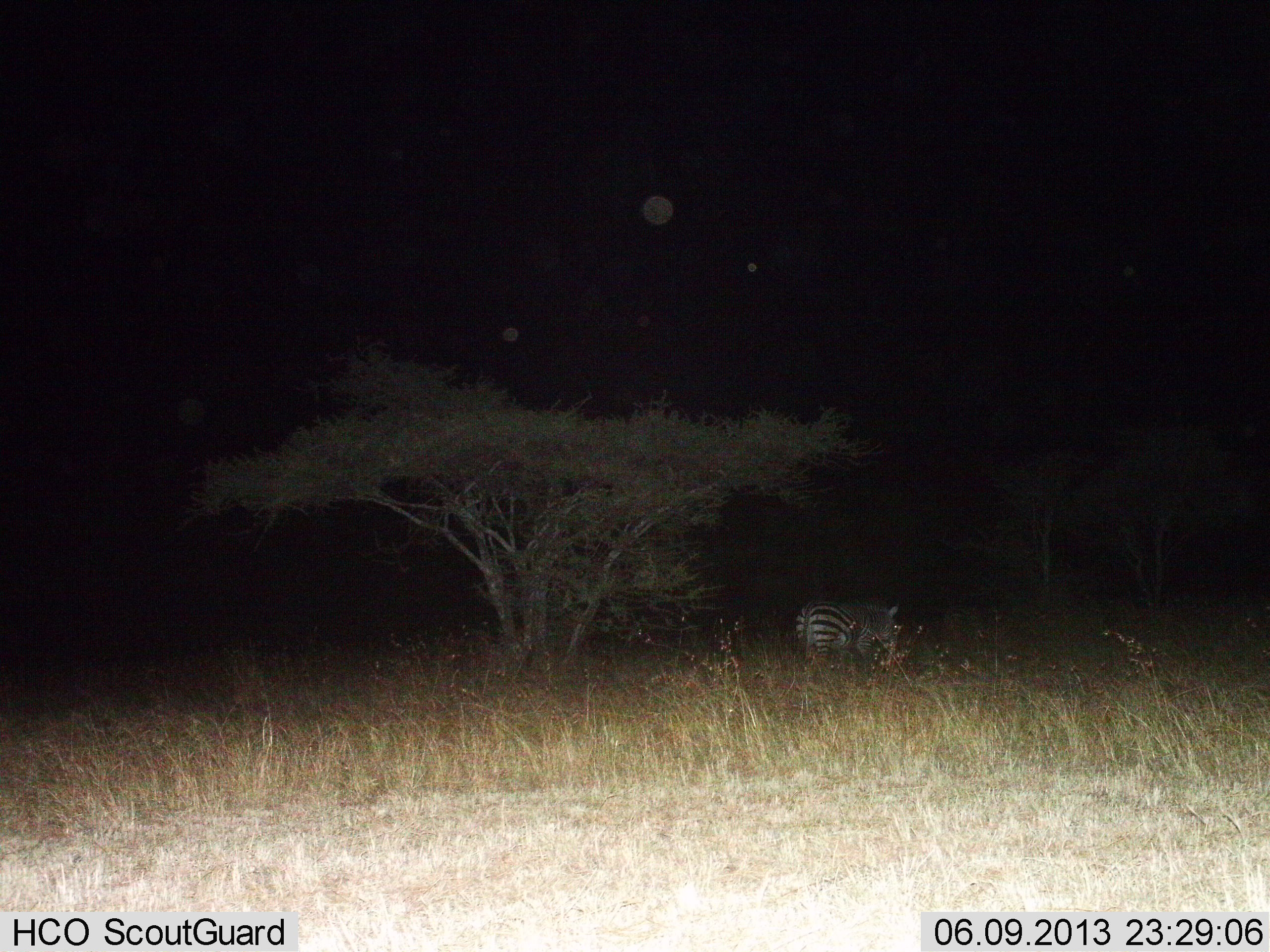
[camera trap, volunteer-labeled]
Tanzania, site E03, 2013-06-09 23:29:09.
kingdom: Animalia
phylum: Chordata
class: Mammalia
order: Perissodactyla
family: Equidae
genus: Equus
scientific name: Equus quagga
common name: plains zebra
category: zebra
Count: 1.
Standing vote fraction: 70%.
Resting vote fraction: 6%.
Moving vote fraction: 6%.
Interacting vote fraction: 0%.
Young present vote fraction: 0%.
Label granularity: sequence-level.